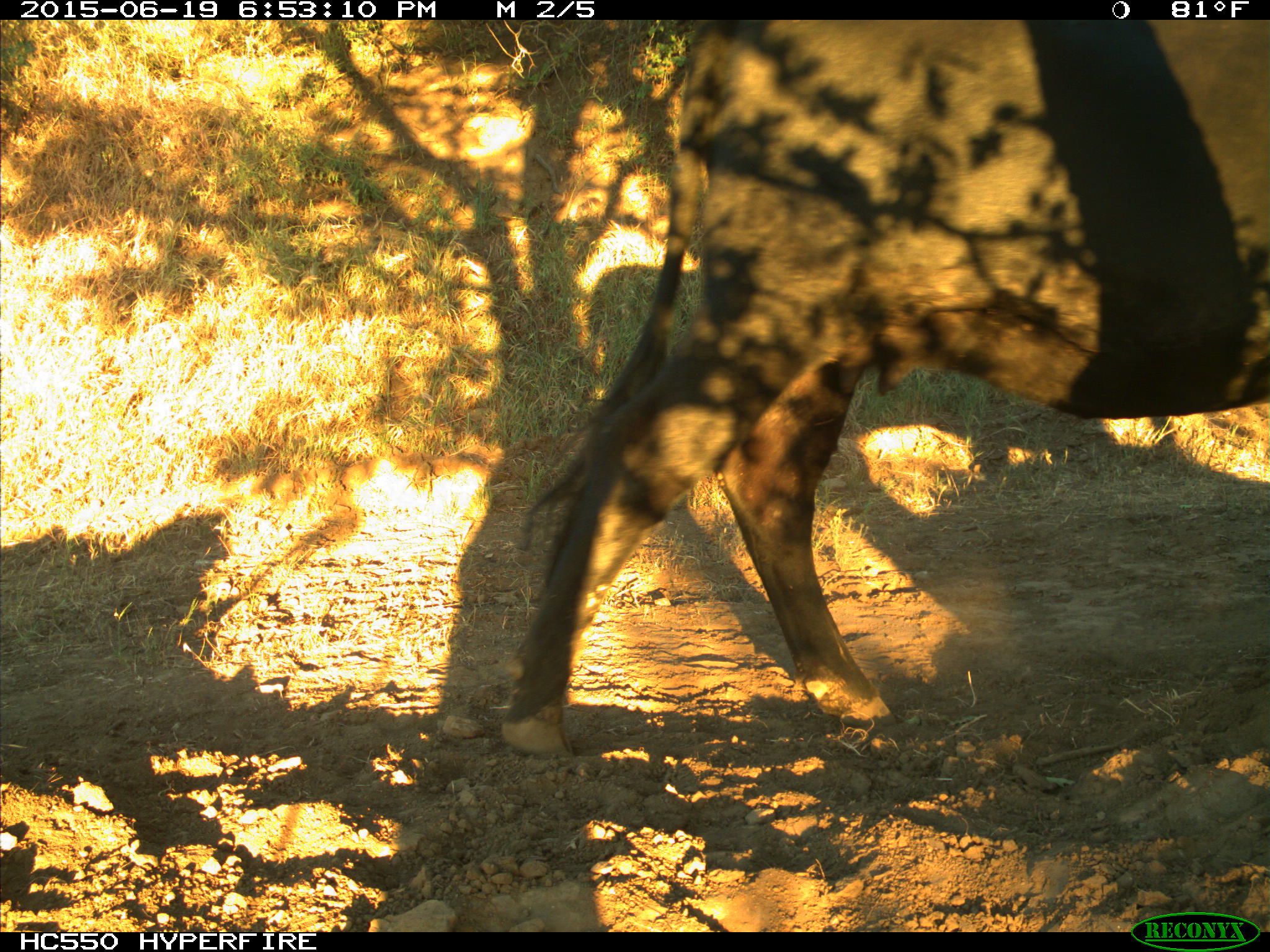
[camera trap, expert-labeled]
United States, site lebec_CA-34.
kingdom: Animalia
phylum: Chordata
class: Mammalia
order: Artiodactyla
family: Bovidae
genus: Bos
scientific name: Bos taurus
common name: domestic cow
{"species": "Bos taurus (domestic cow)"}